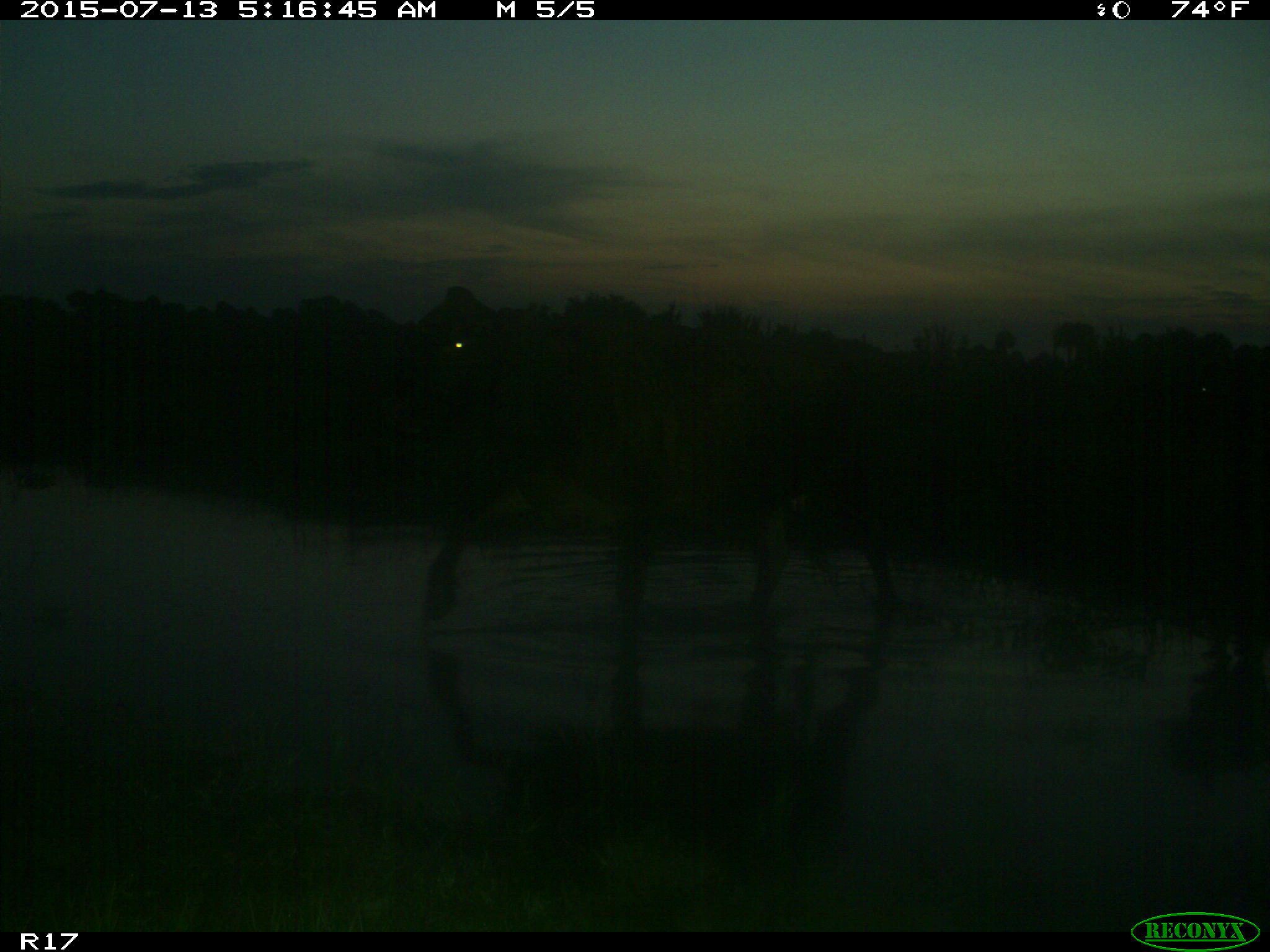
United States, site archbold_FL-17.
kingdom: Animalia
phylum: Chordata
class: Mammalia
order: Artiodactyla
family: Bovidae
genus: Bos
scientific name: Bos taurus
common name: domestic cow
Bos taurus (domestic cow).